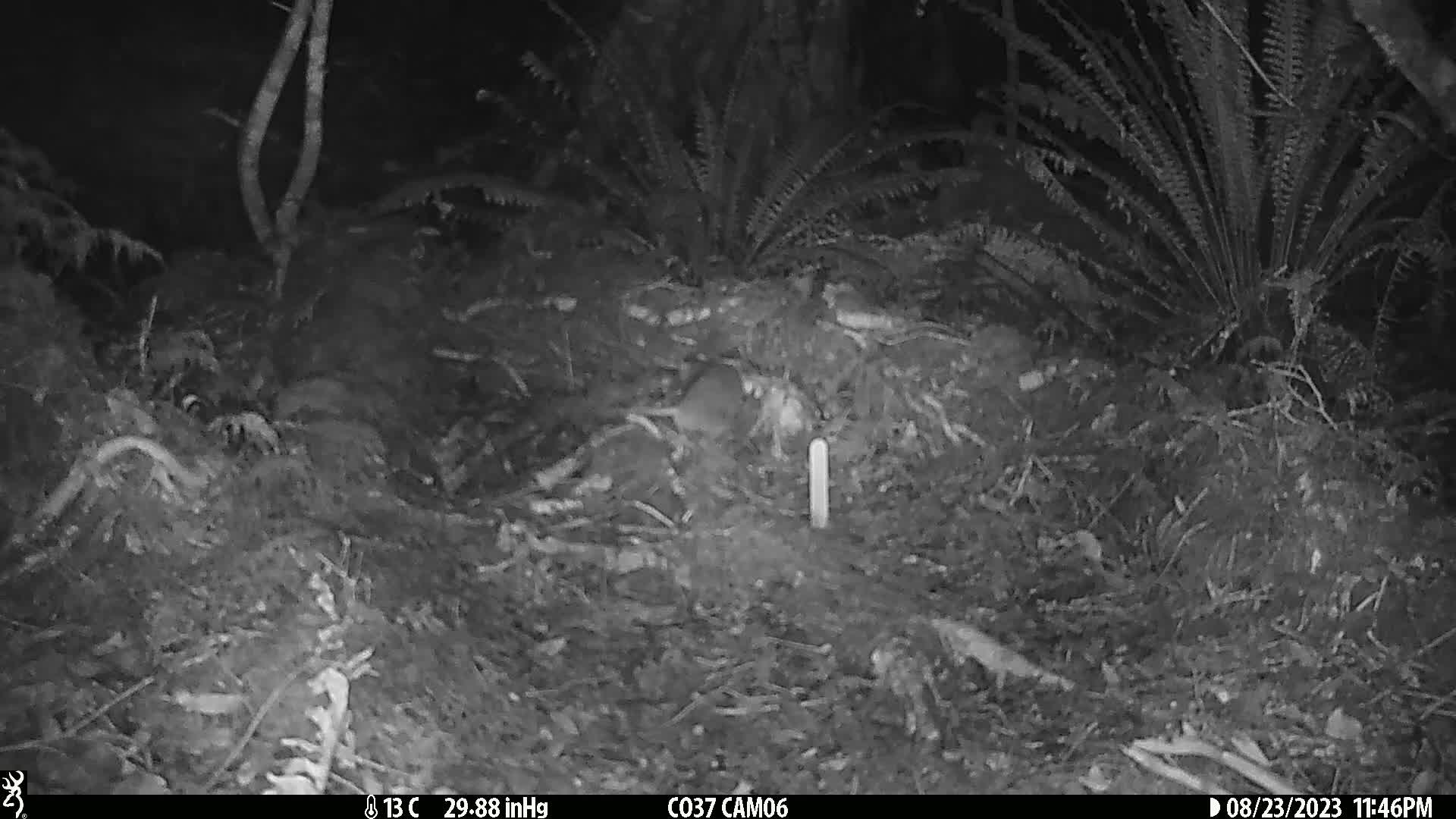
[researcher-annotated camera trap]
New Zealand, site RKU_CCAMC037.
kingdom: Animalia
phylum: Chordata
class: Mammalia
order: Rodentia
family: Muridae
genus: Rattus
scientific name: Rattus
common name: rat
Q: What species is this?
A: Rat (Rattus).